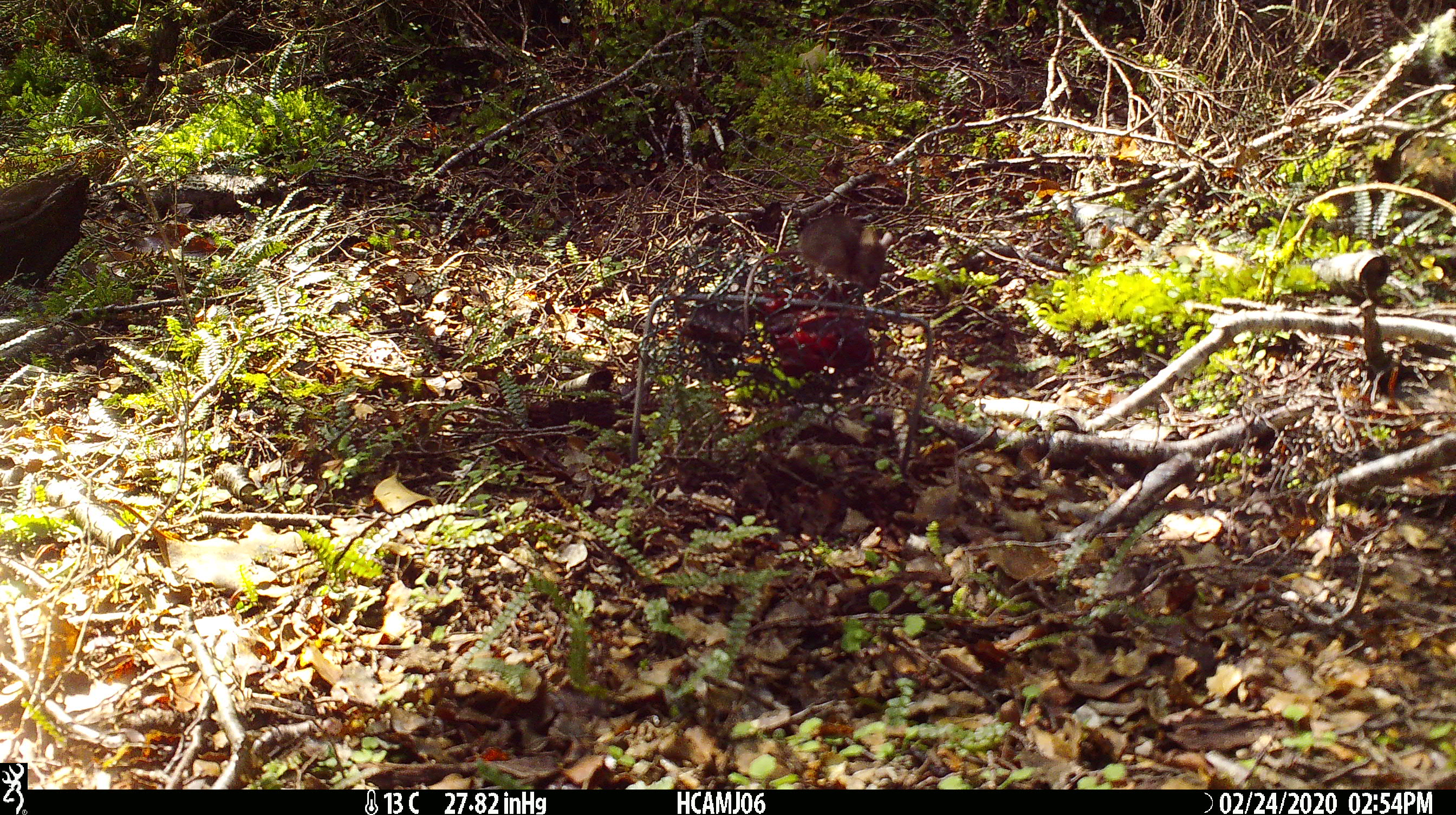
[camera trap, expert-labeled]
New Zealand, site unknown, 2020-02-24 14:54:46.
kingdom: Animalia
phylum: Chordata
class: Mammalia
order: Rodentia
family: Muridae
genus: Mus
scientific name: Mus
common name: mouse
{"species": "mouse (Mus)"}